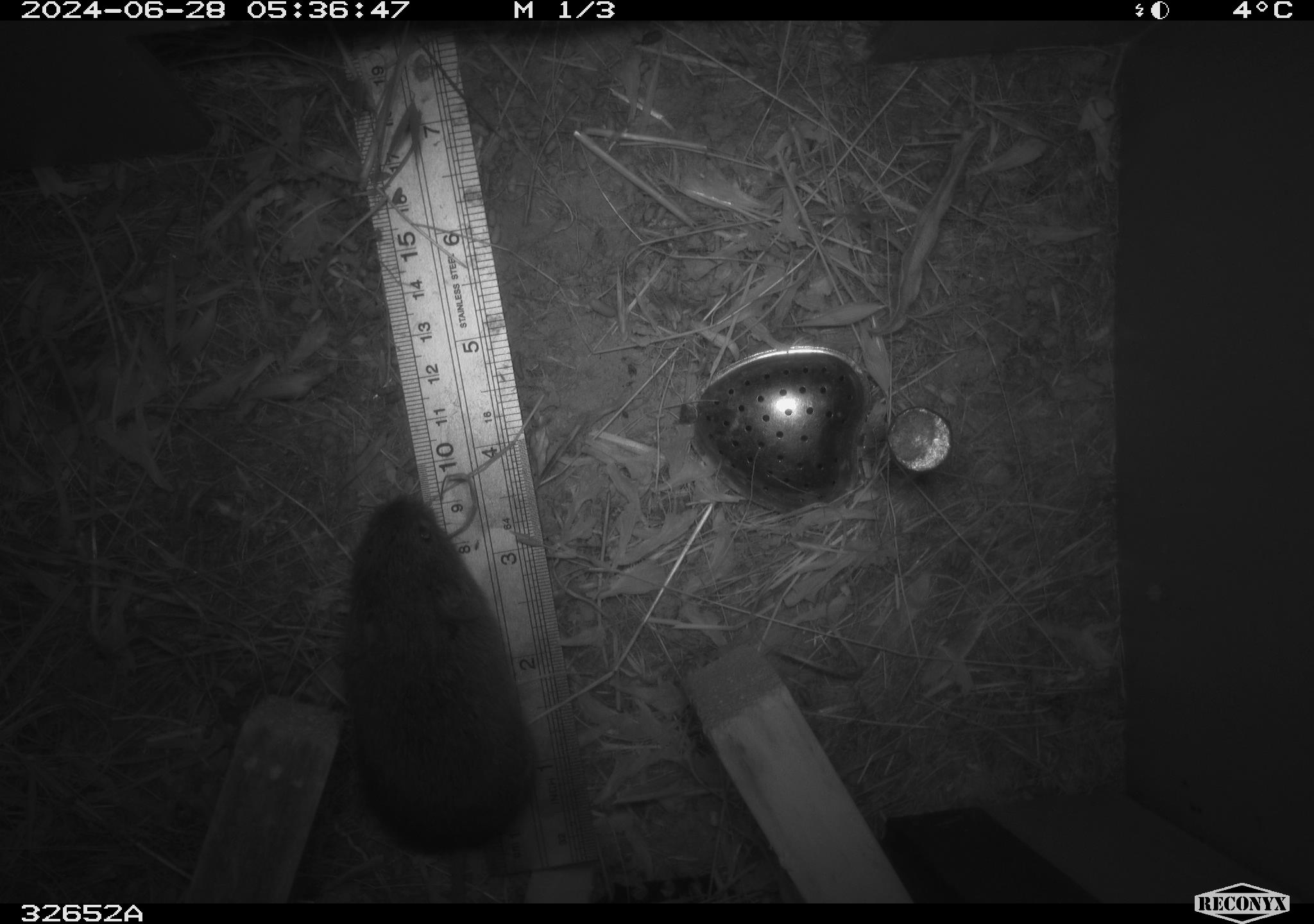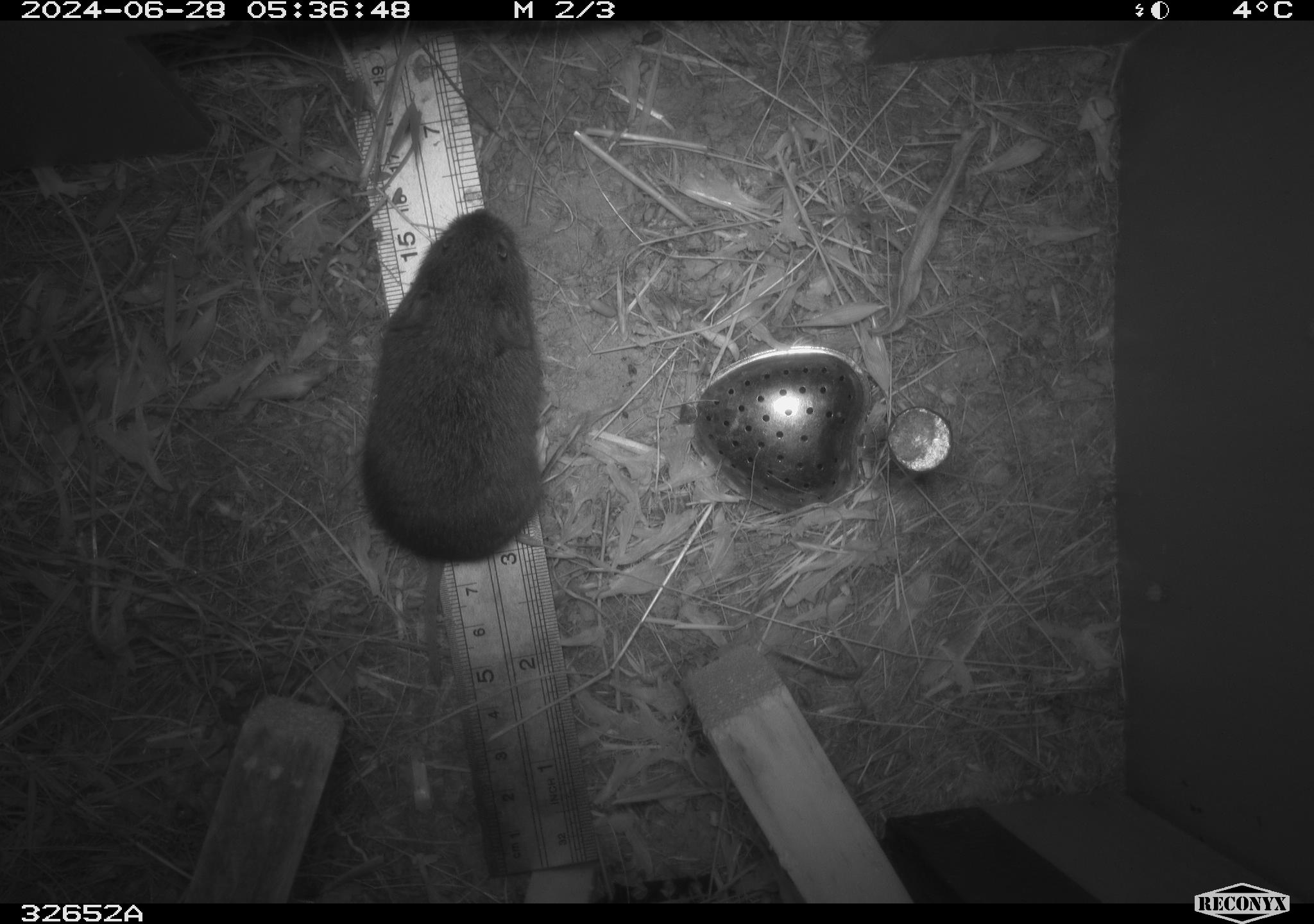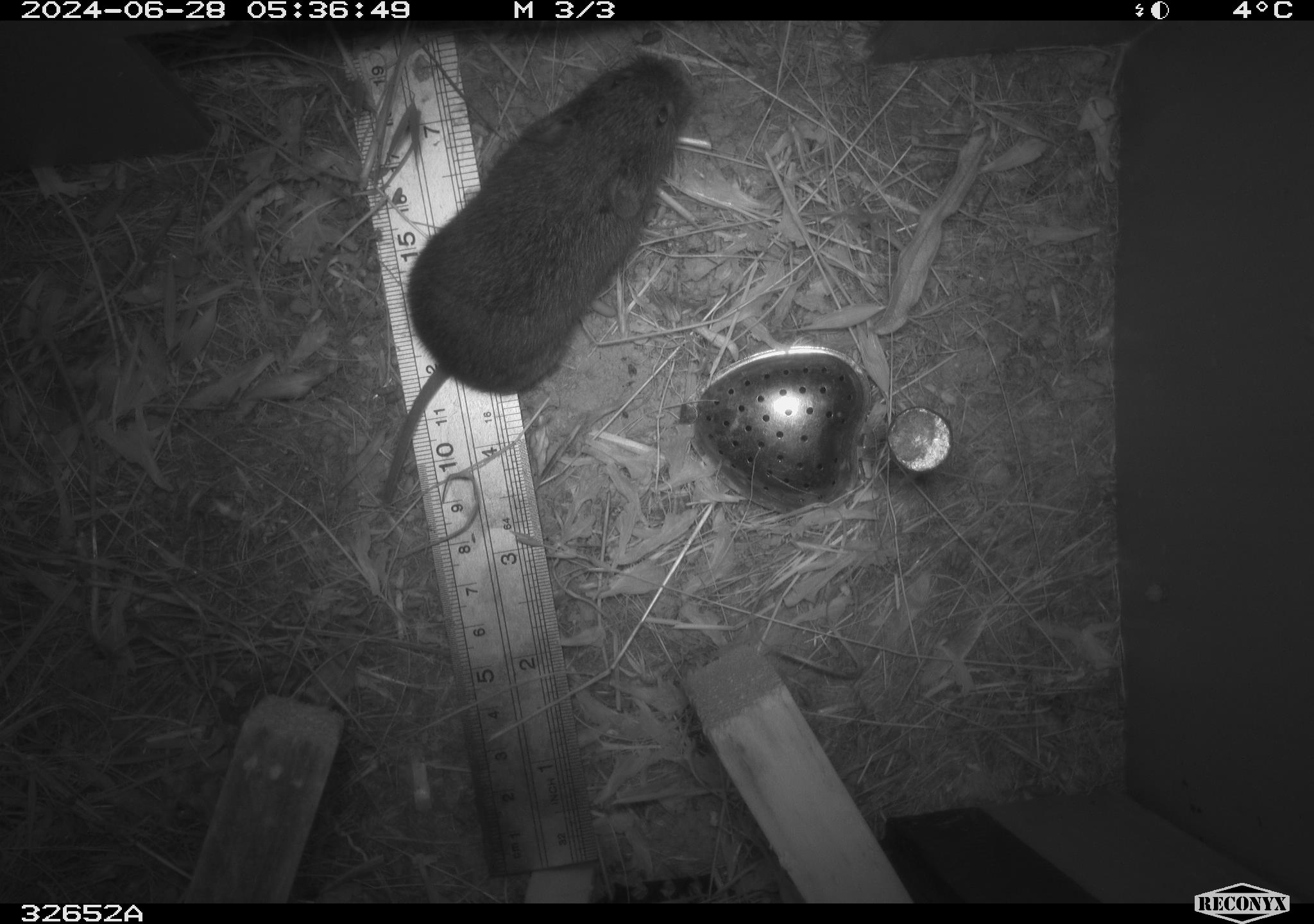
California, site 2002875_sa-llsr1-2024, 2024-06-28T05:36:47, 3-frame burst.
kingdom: Animalia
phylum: Chordata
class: Mammalia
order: Rodentia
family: Cricetidae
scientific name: Arvicolinae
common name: voles, lemmings, and muskrats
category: arvicolinae subfamily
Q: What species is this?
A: Arvicolinae subfamily (voles, lemmings, and muskrats) (Arvicolinae).